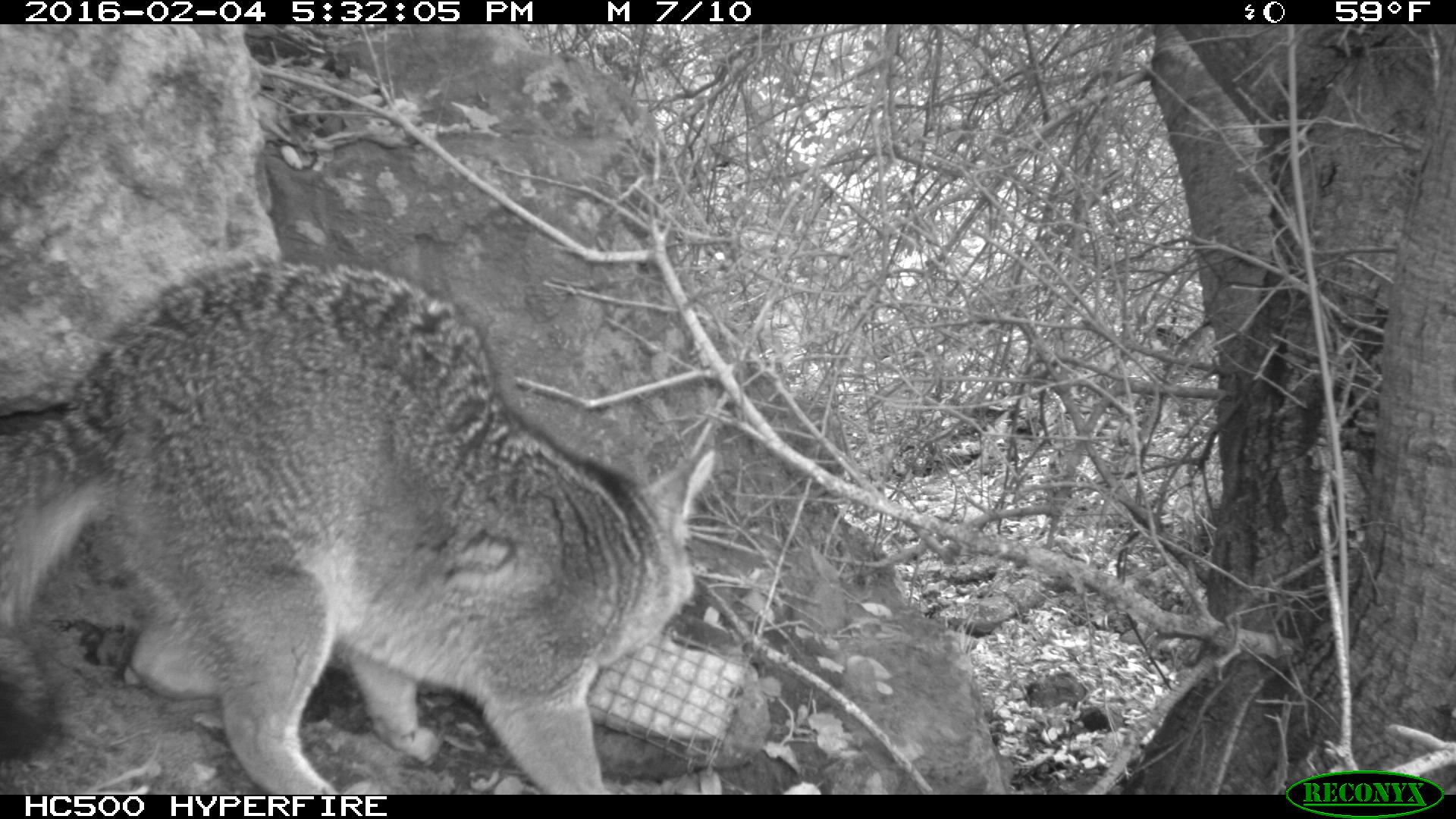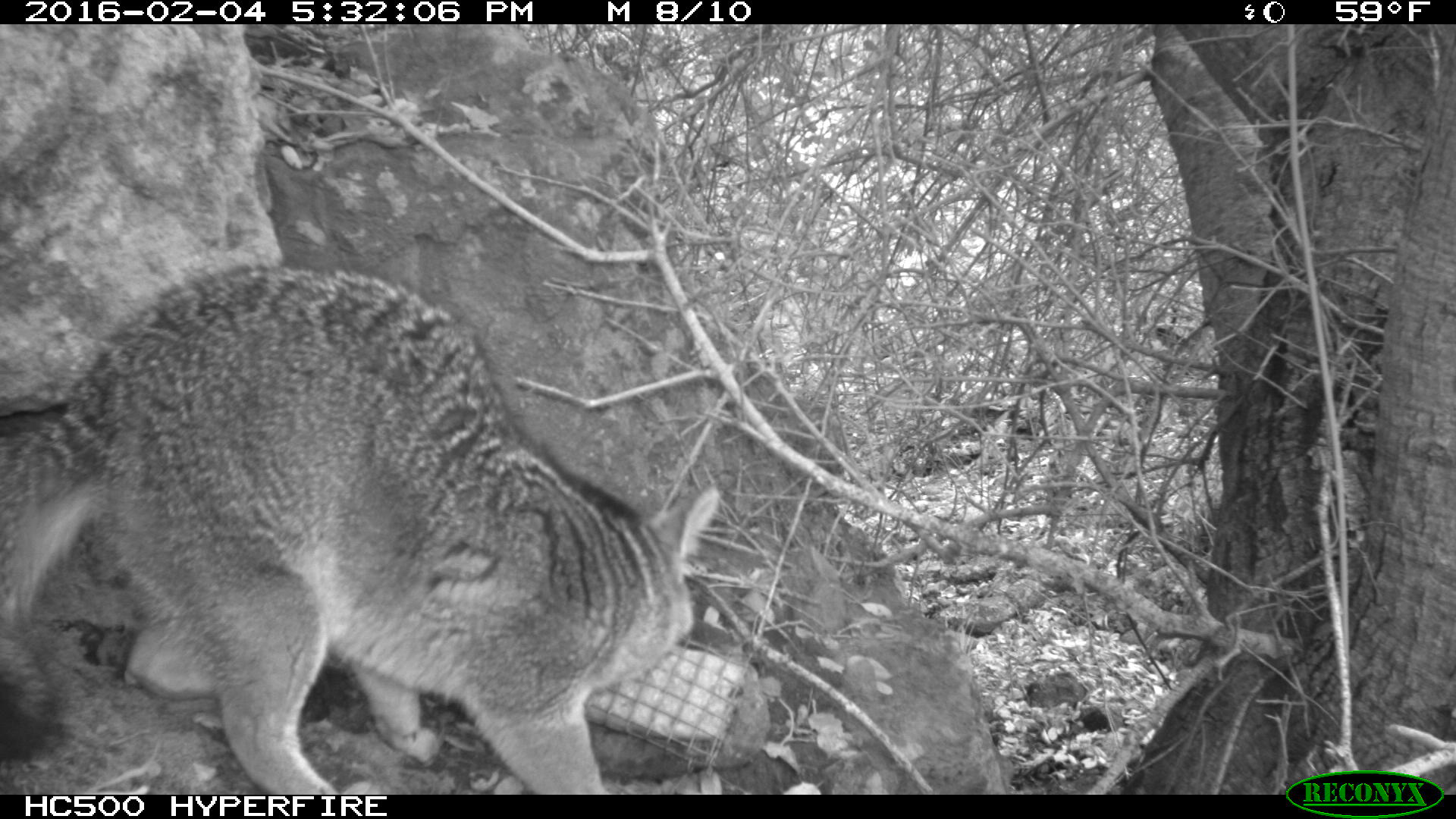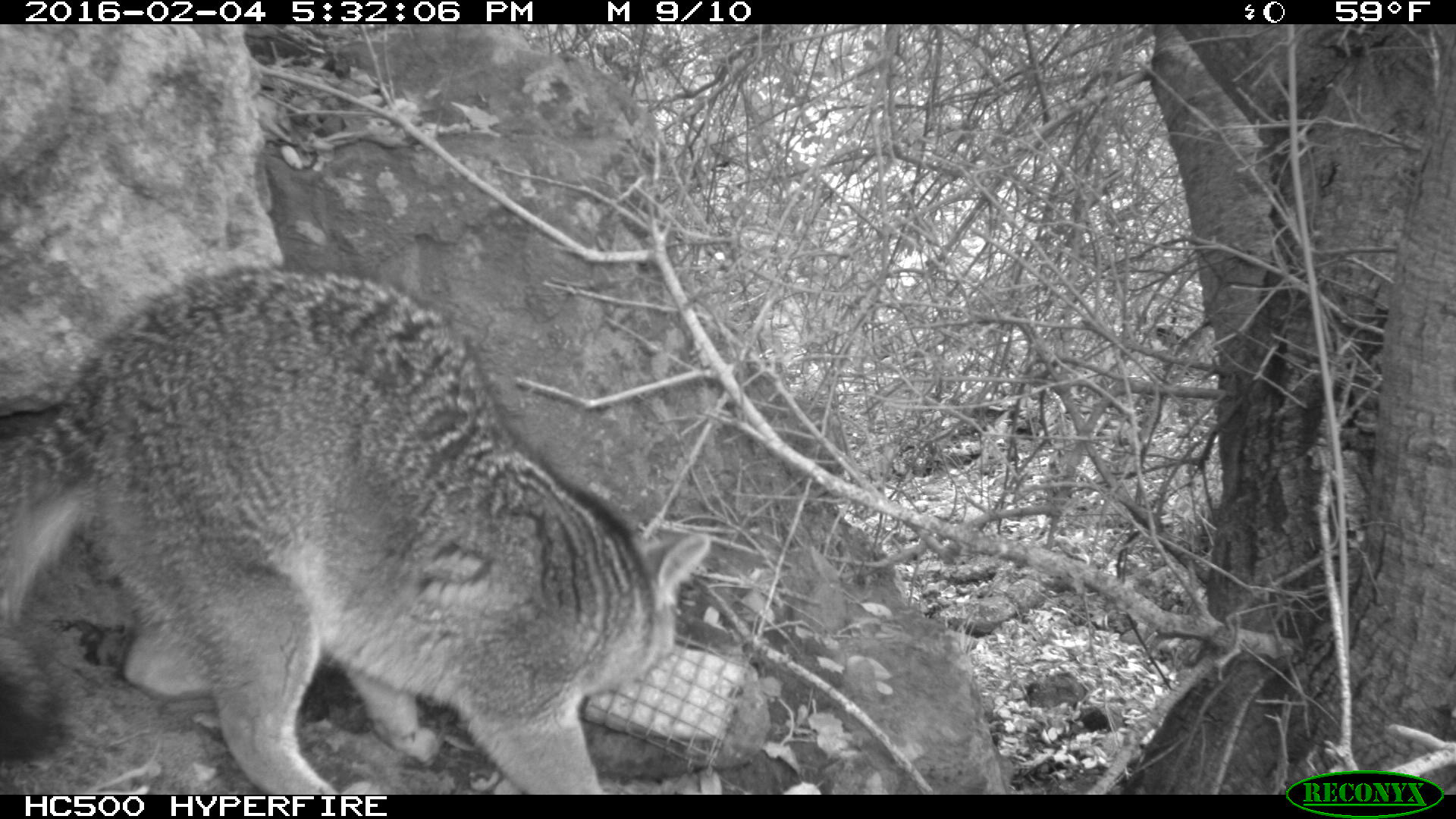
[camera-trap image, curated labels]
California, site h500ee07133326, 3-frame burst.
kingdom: Animalia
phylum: Chordata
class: Mammalia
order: Carnivora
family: Canidae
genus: Urocyon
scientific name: Urocyon littoralis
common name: island fox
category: fox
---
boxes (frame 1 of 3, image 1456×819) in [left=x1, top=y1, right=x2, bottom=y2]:
fox: [left=0, top=259, right=718, bottom=794]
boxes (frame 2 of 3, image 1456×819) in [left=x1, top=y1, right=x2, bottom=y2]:
fox: [left=0, top=262, right=719, bottom=795]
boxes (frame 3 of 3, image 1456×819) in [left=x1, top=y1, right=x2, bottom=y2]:
fox: [left=0, top=264, right=708, bottom=793]